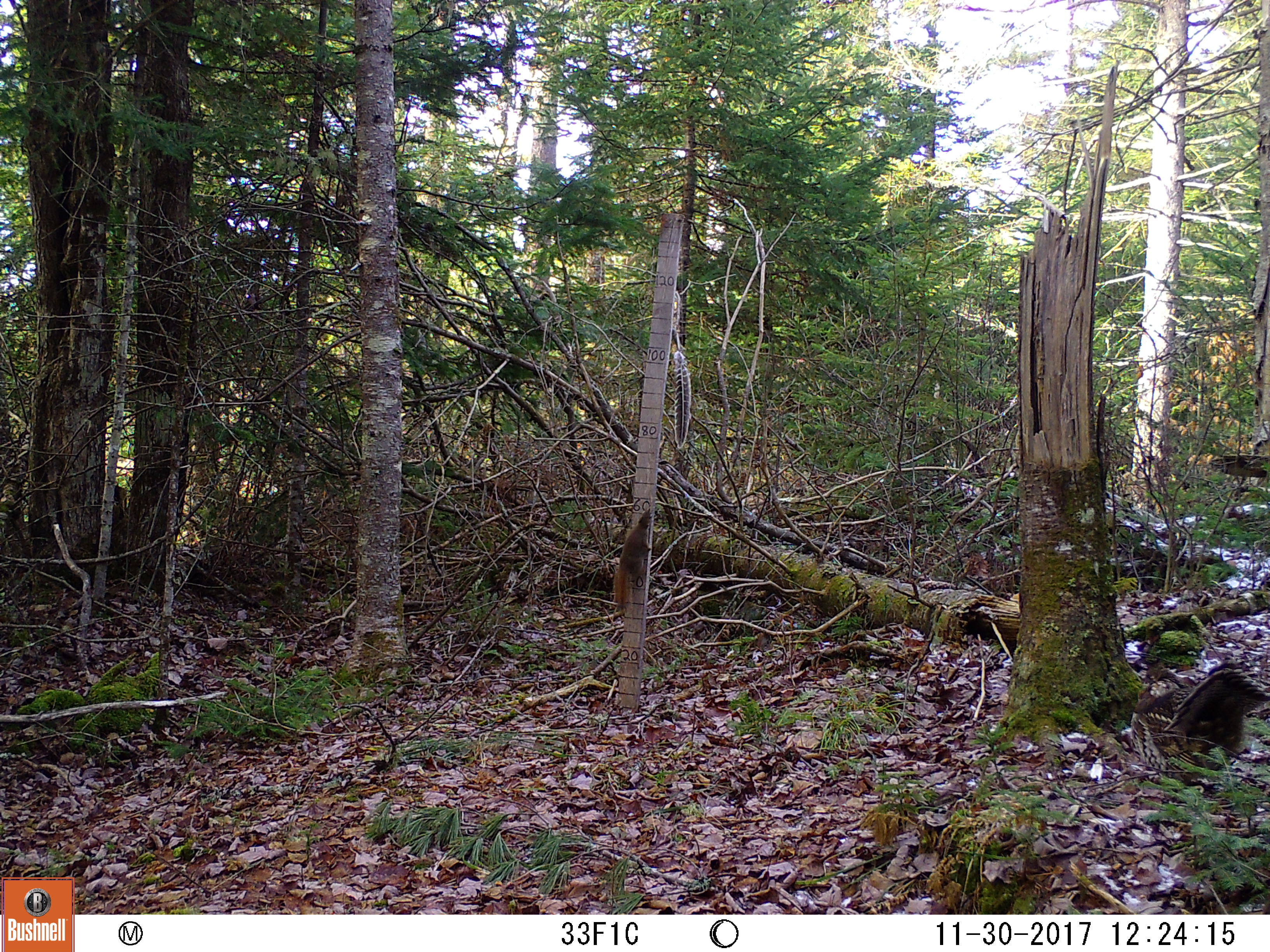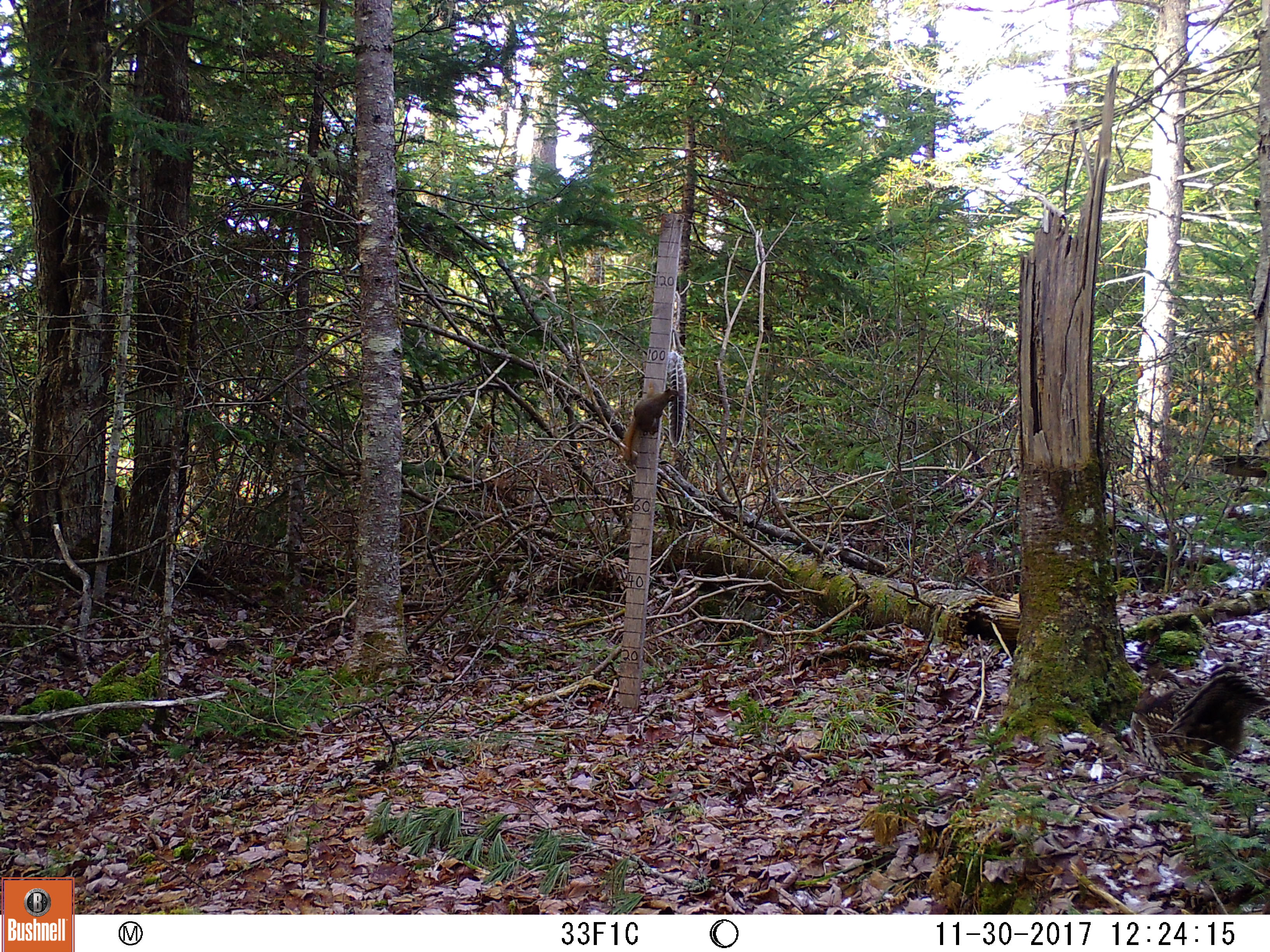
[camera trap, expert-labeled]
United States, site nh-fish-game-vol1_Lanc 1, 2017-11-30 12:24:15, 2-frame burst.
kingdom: Animalia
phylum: Chordata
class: Mammalia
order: Rodentia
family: Sciuridae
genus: Tamiasciurus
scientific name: Tamiasciurus hudsonicus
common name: red squirrel